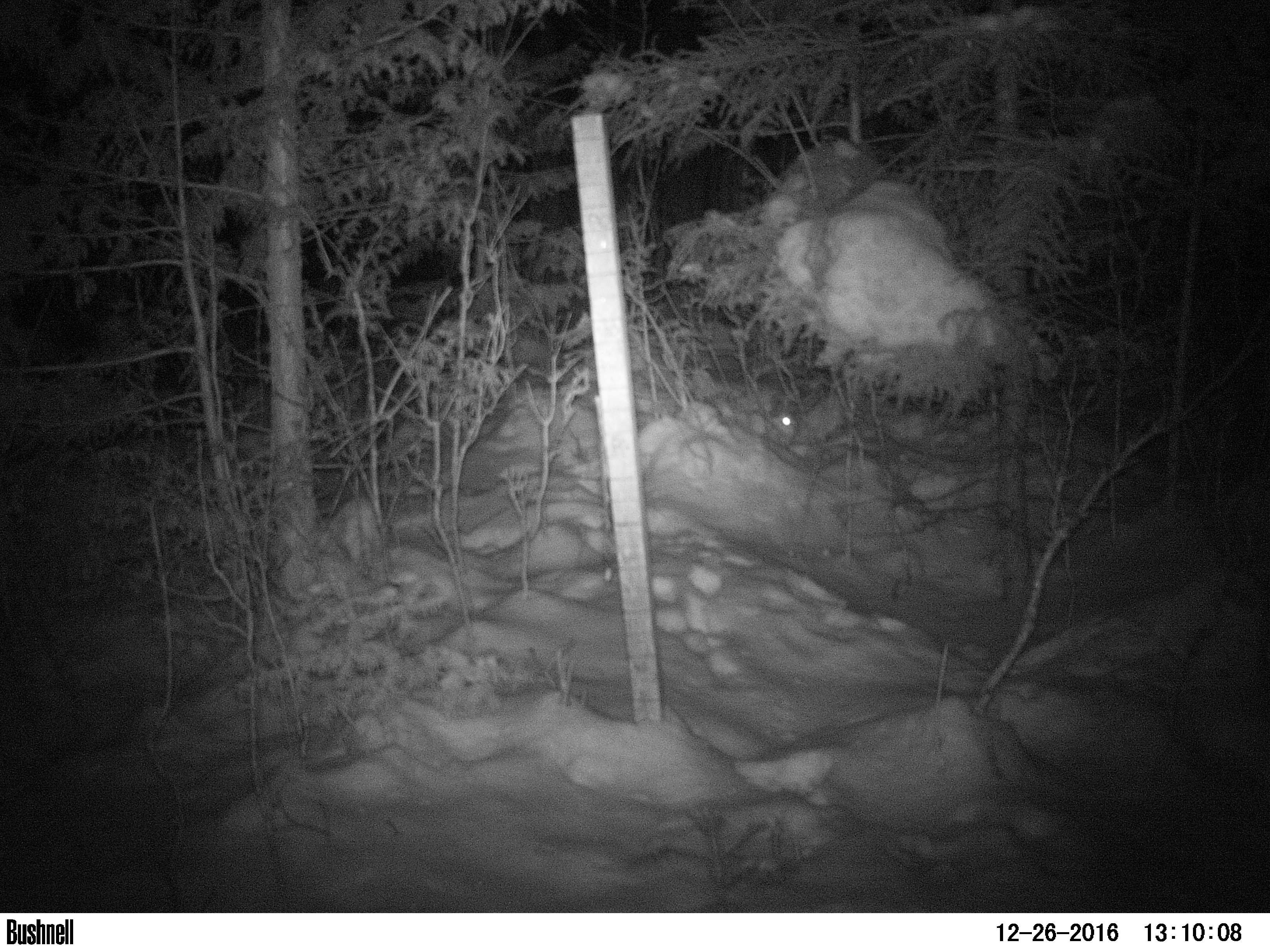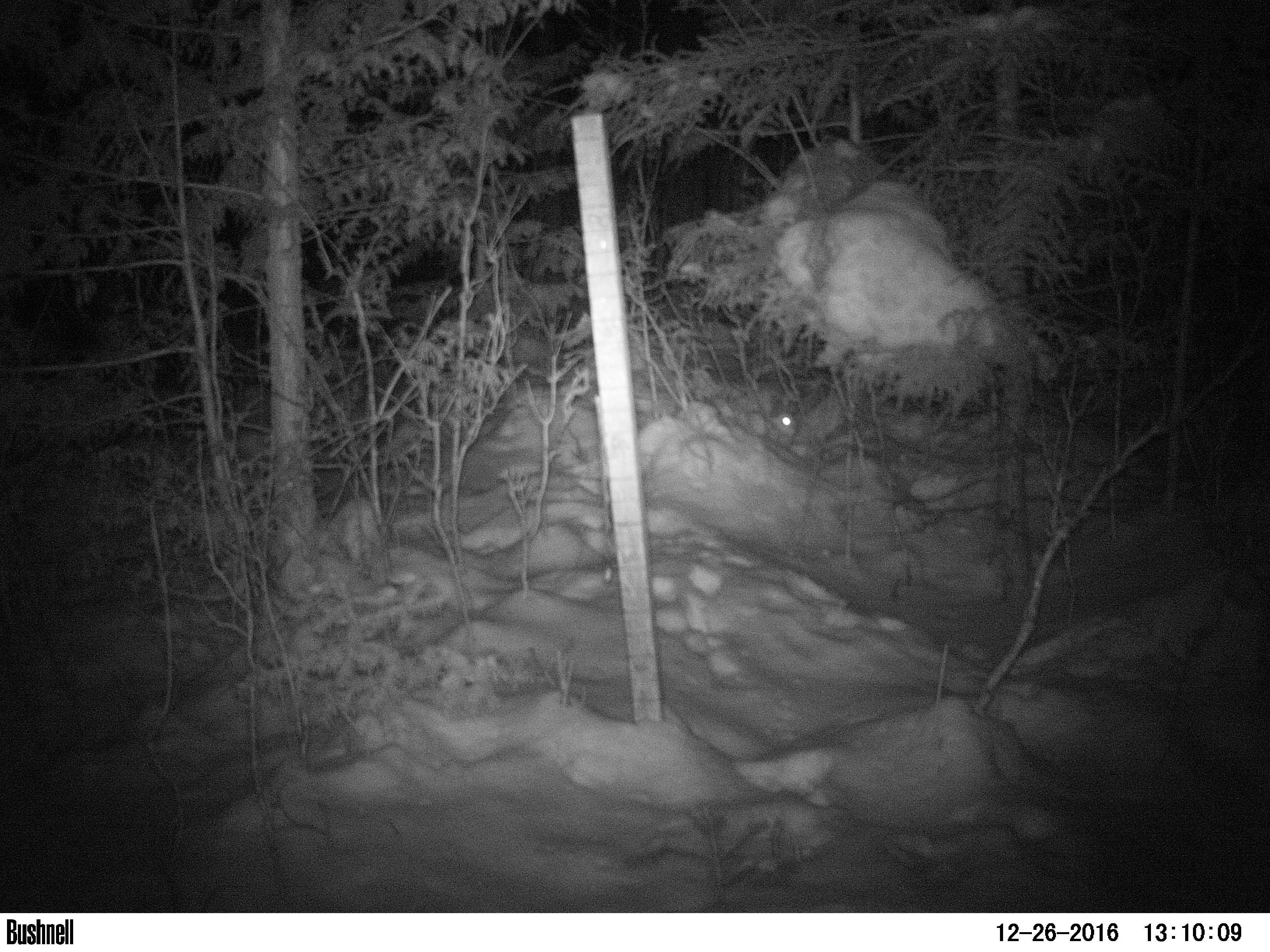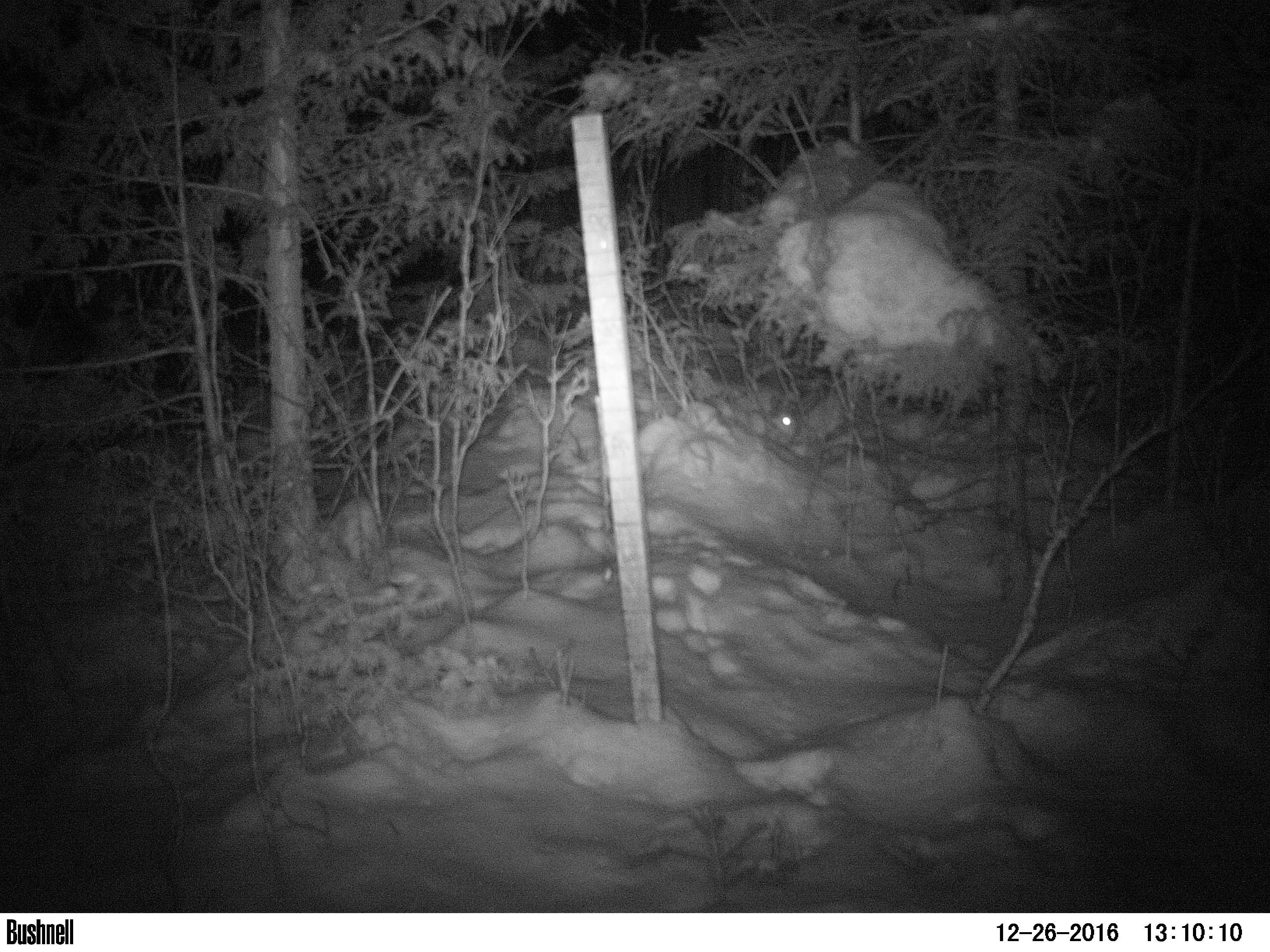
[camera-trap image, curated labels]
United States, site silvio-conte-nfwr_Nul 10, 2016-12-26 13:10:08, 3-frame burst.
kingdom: Animalia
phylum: Chordata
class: Mammalia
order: Lagomorpha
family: Leporidae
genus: Lepus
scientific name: Lepus americanus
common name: snowshoe hare